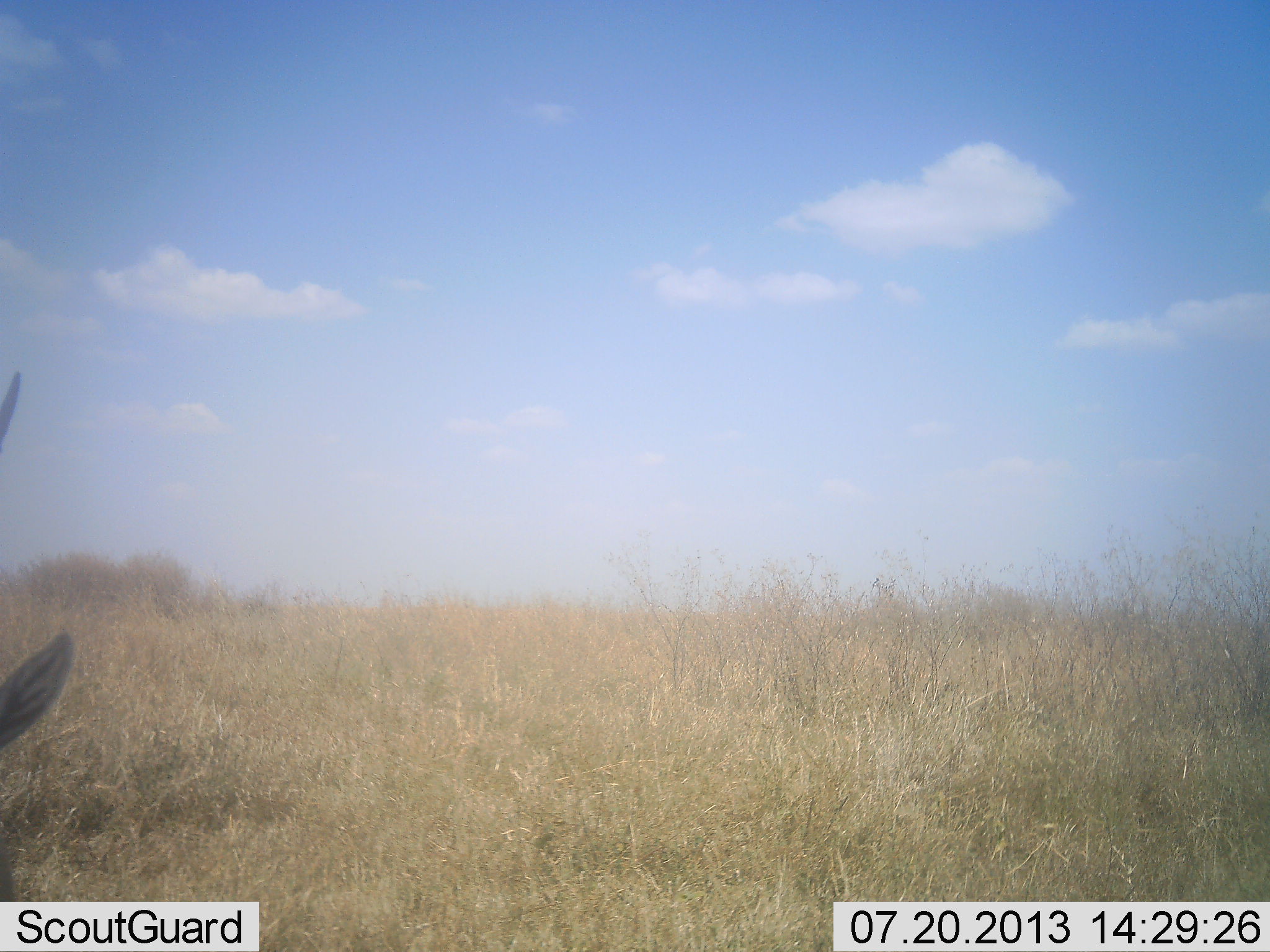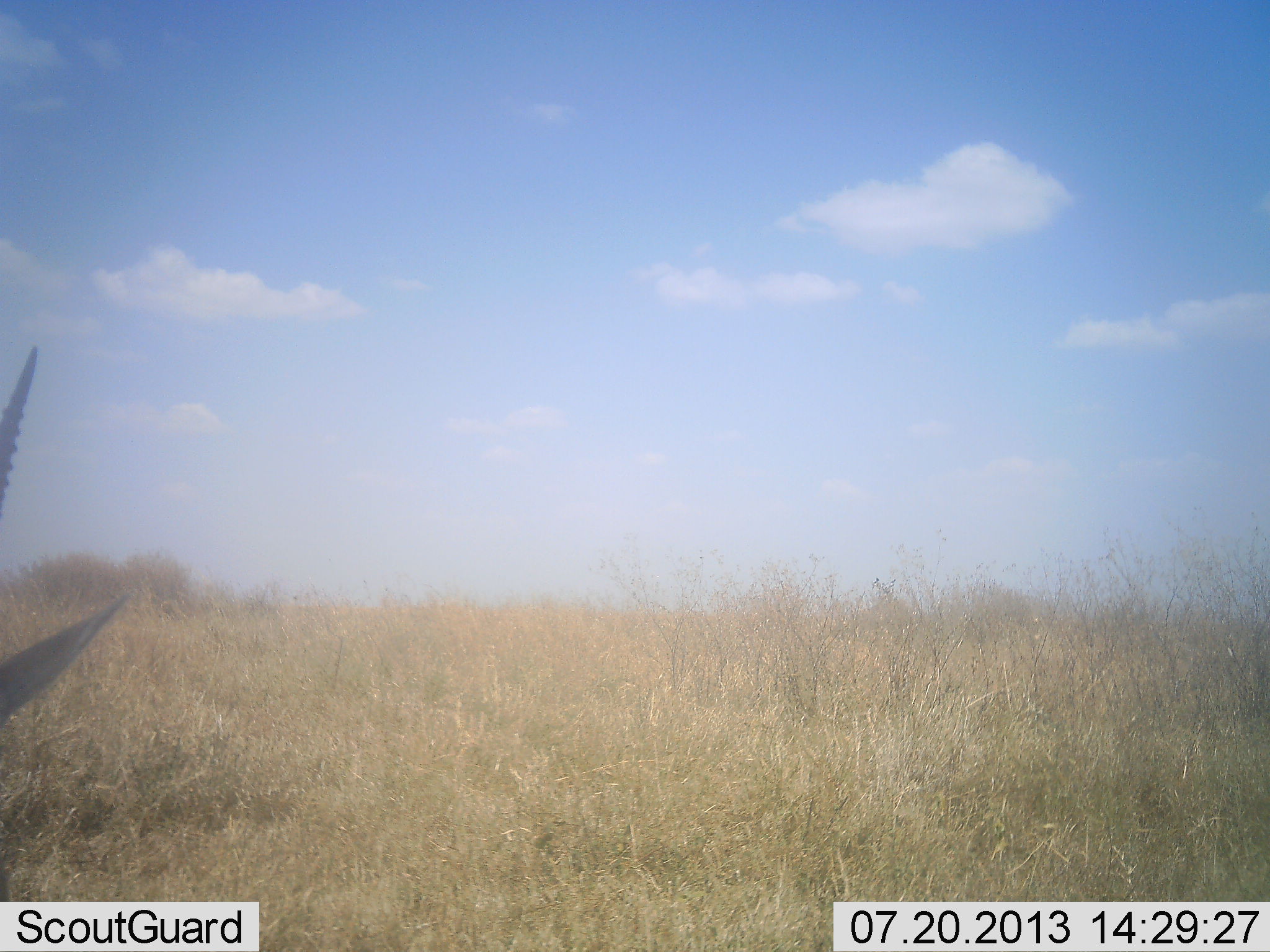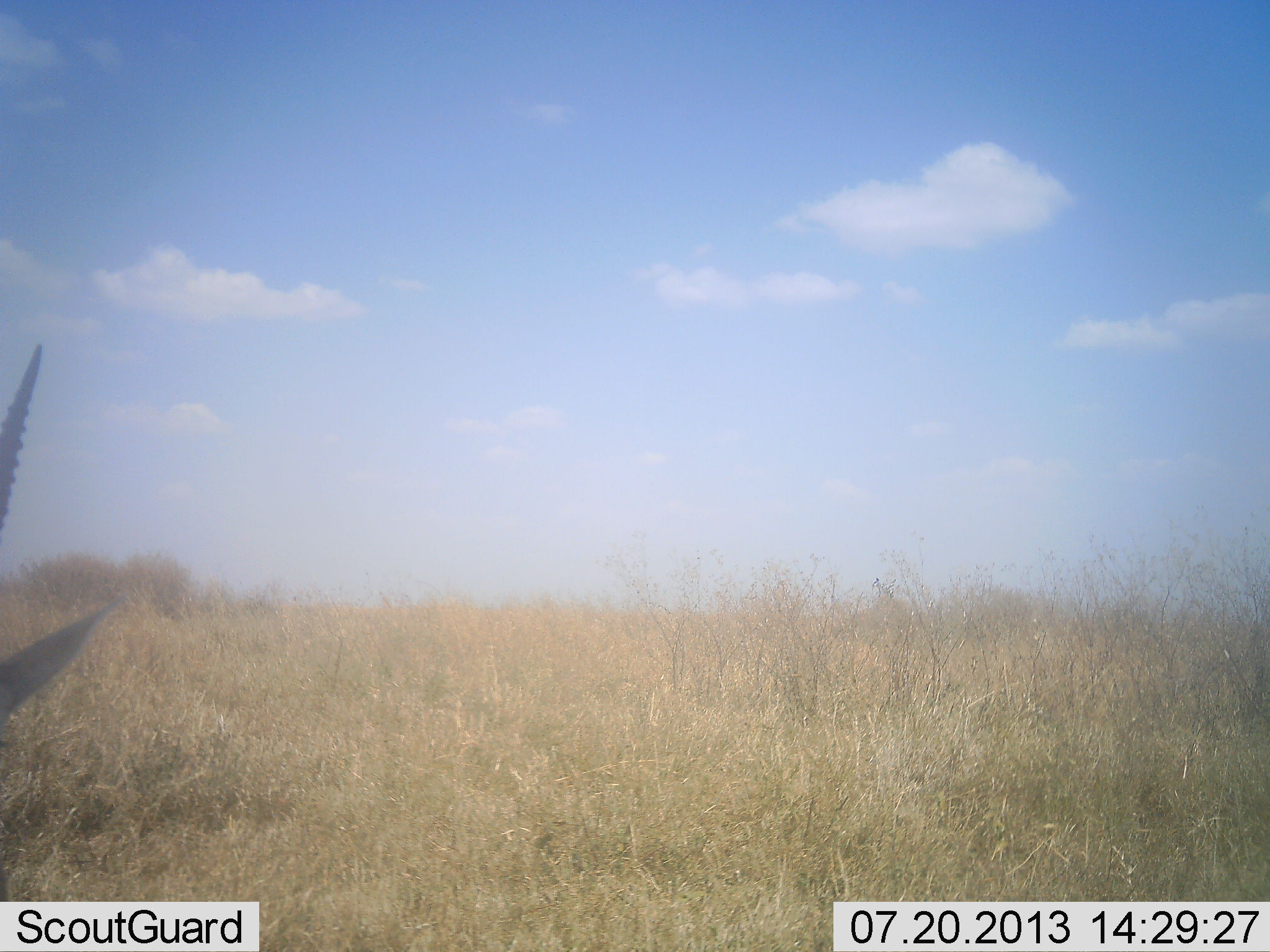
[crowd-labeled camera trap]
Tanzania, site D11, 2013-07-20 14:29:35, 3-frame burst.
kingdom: Animalia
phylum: Chordata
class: Mammalia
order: Artiodactyla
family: Bovidae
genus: Eudorcas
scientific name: Eudorcas thomsonii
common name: thomson's gazelle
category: gazellethomsons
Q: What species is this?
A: Gazellethomsons (thomson's gazelle) (Eudorcas thomsonii).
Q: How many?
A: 1.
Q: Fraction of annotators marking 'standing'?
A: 90%.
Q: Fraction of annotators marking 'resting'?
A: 10%.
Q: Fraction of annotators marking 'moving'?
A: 0%.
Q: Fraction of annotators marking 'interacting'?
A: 0%.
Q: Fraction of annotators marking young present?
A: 0%.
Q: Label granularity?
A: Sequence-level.